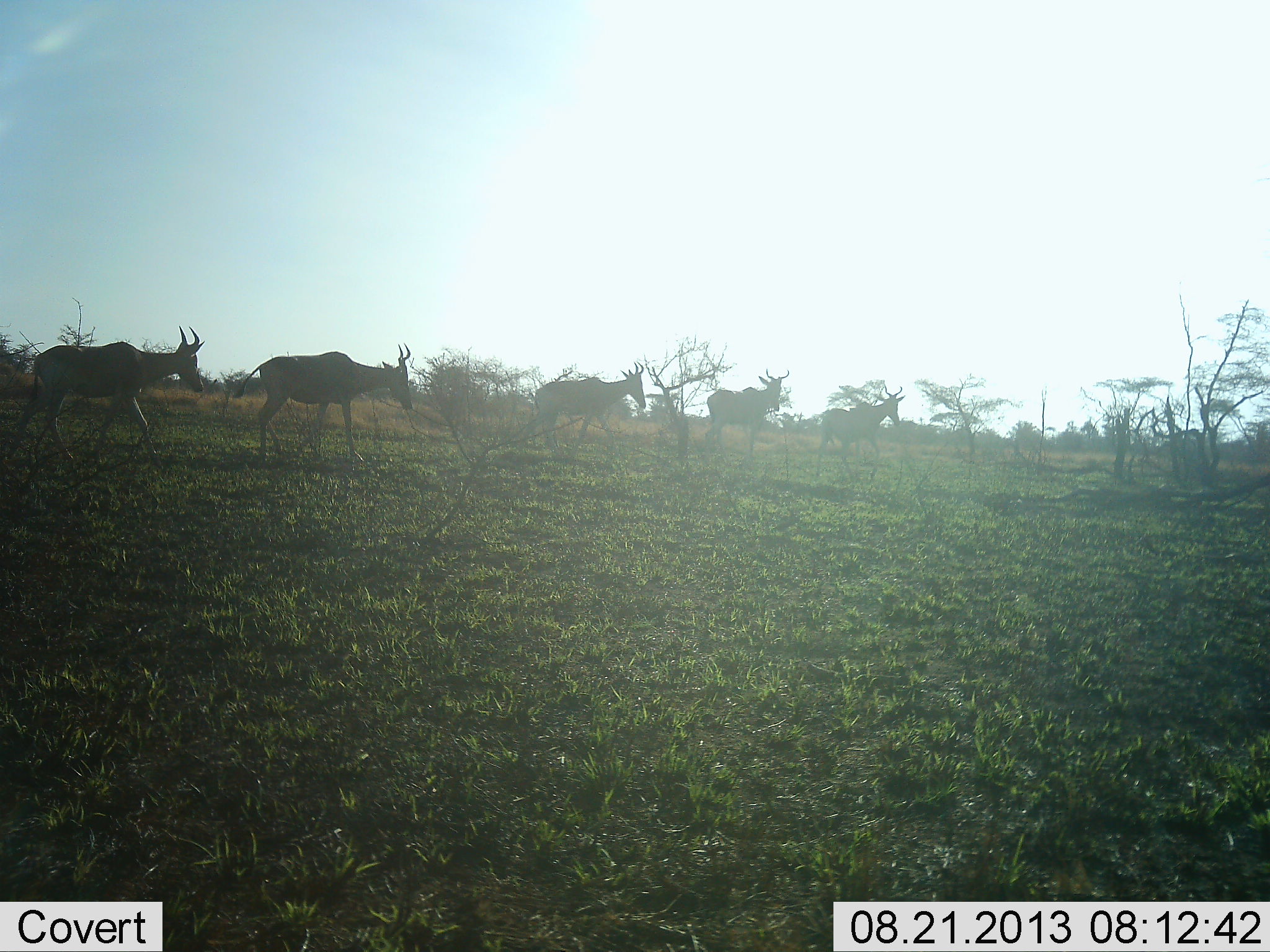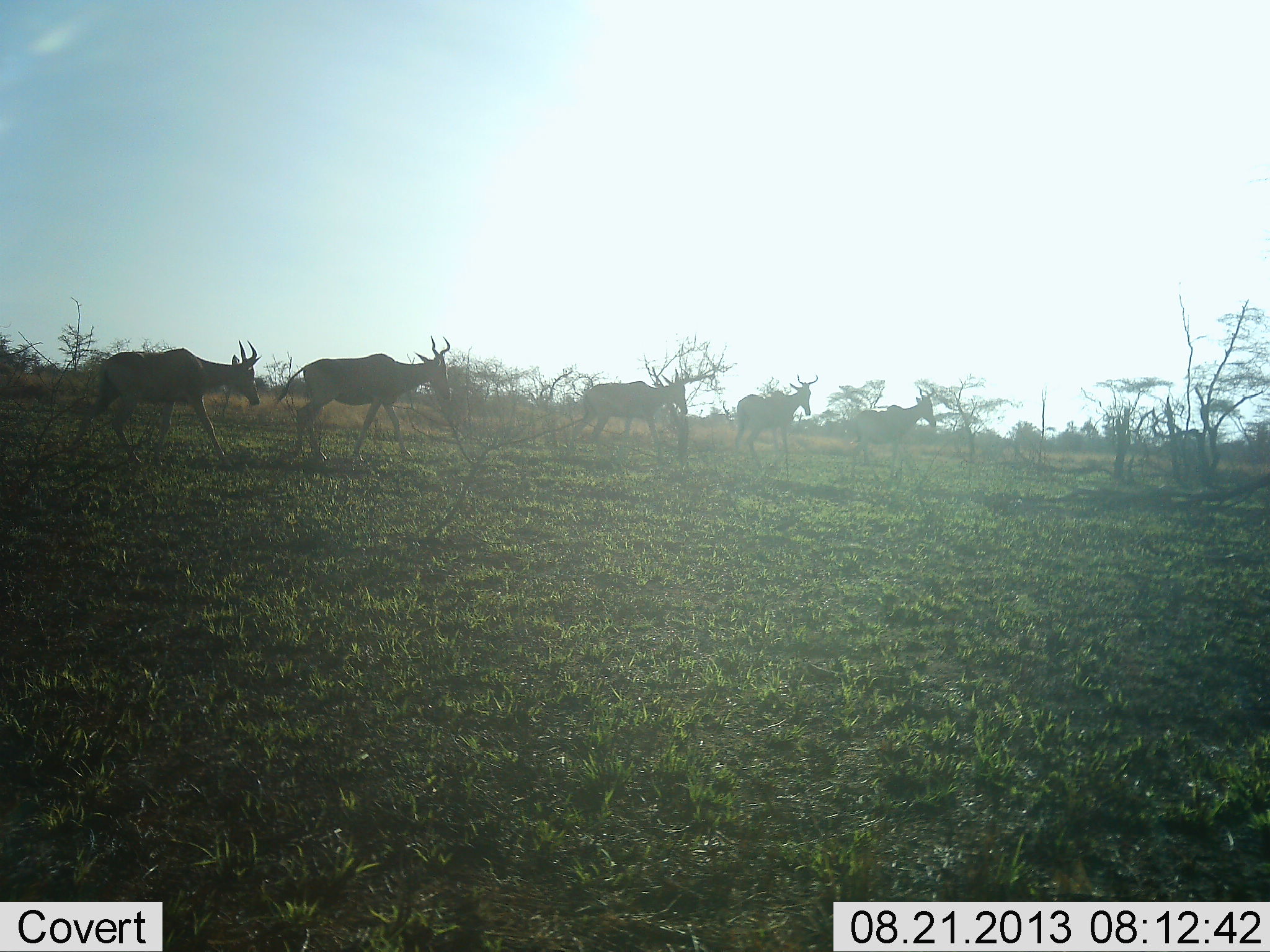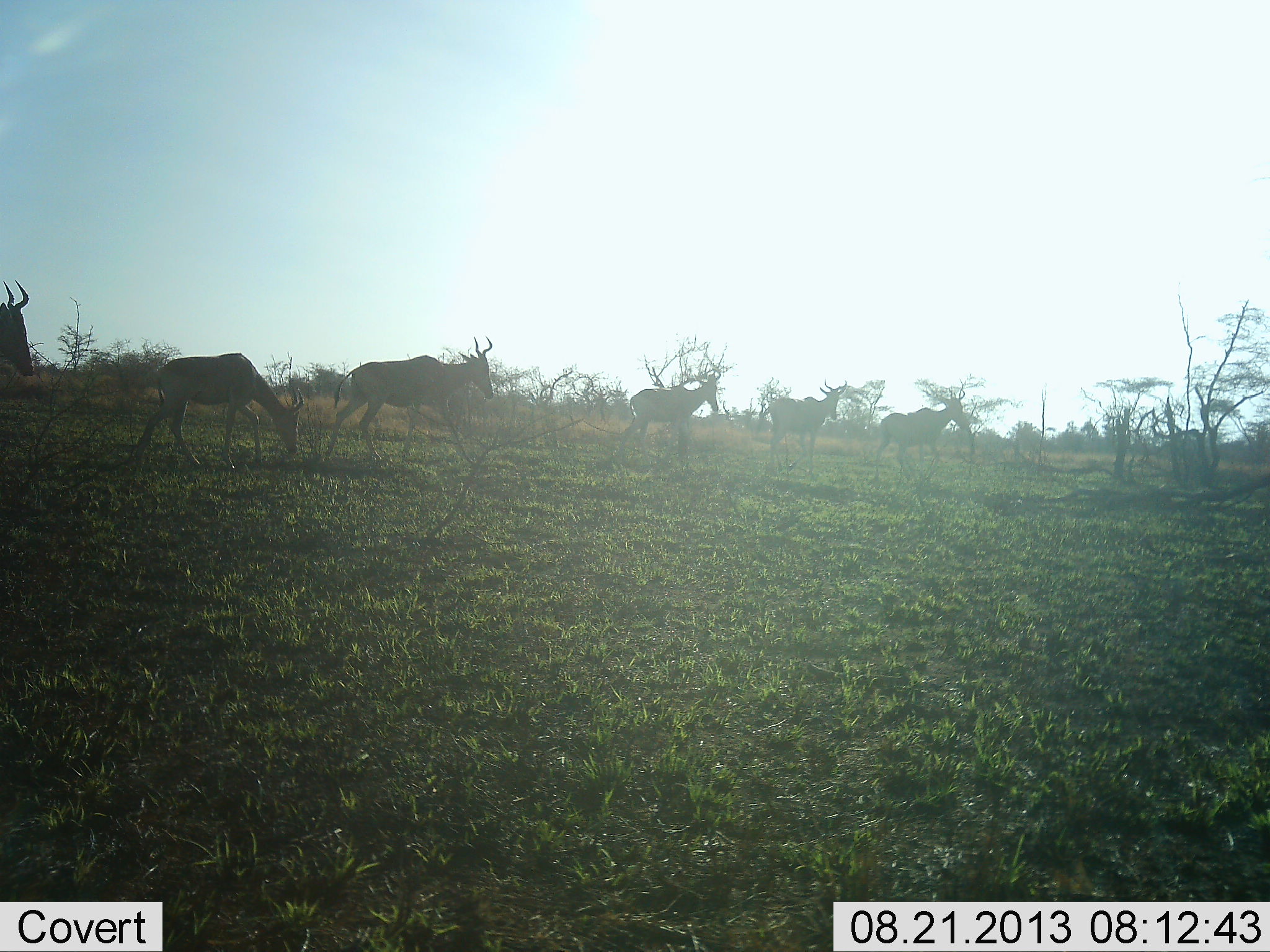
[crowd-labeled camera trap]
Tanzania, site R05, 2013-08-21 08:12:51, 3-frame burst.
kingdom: Animalia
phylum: Chordata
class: Mammalia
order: Artiodactyla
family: Bovidae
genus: Alcelaphus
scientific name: Alcelaphus buselaphus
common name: hartebeest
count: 6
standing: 0%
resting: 0%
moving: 100%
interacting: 0%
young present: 0%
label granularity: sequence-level